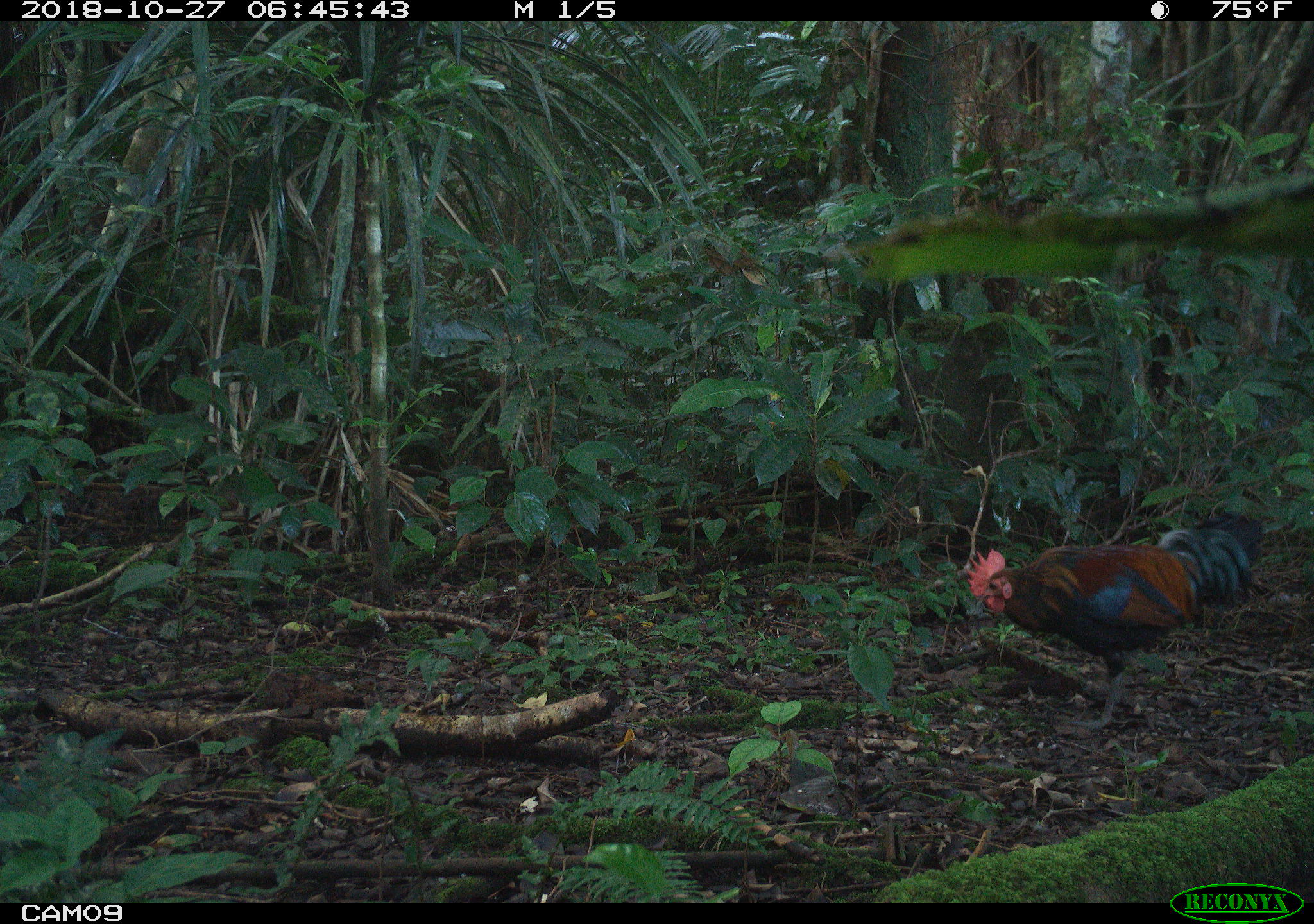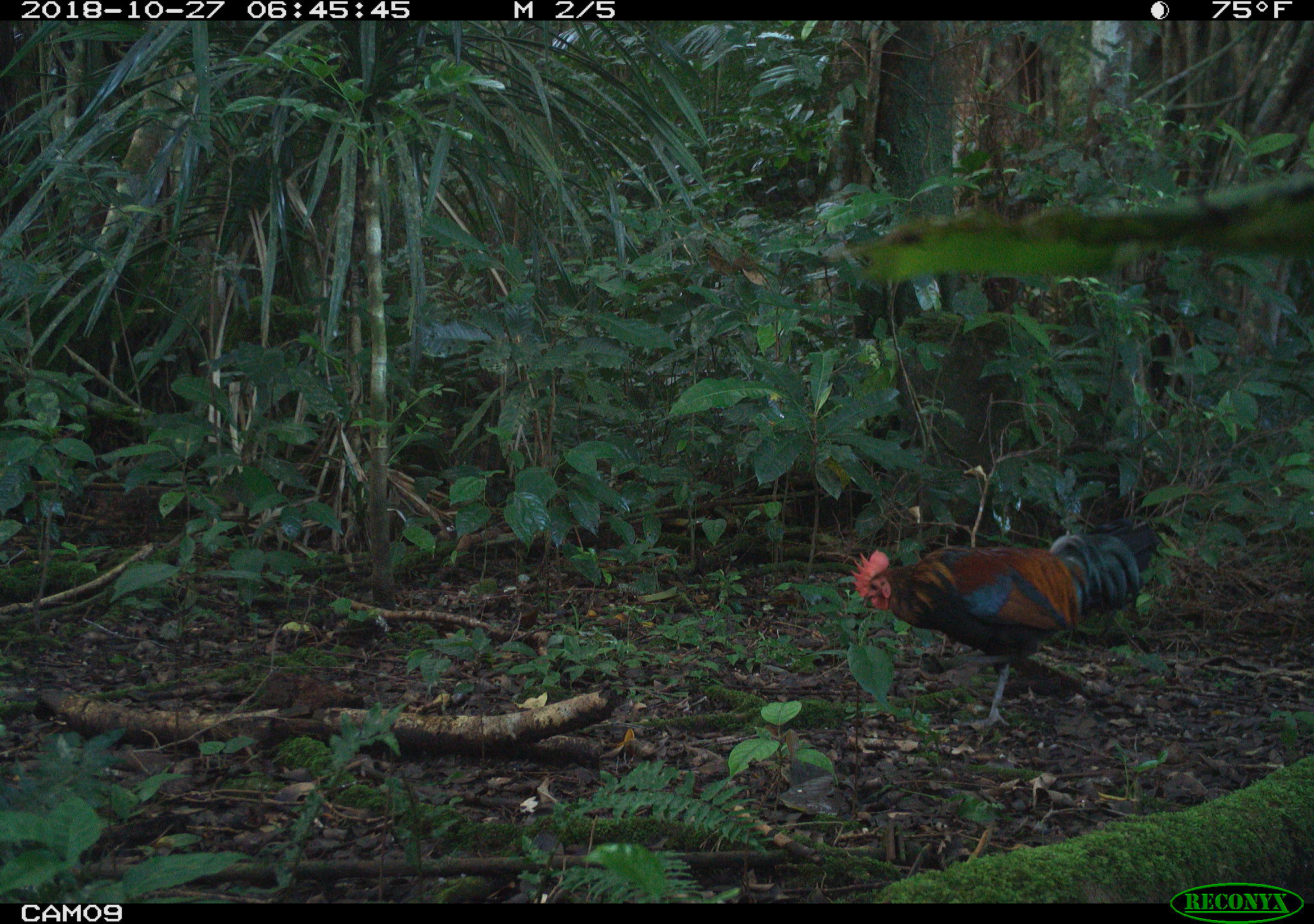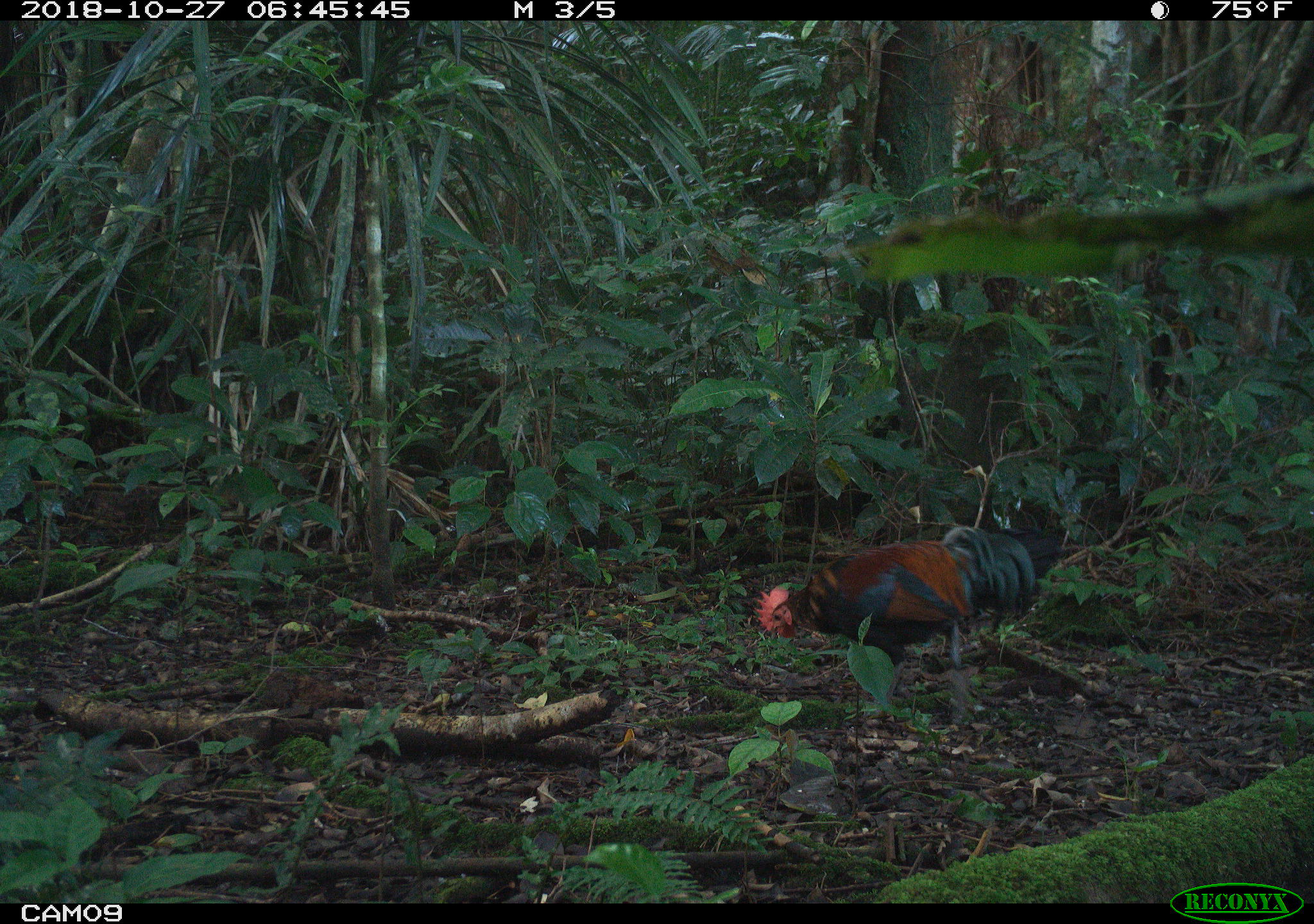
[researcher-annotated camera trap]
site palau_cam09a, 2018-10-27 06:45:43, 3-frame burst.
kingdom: Animalia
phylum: Chordata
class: Aves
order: Galliformes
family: Phasianidae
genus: Gallus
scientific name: Gallus gallus domesticus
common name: rooster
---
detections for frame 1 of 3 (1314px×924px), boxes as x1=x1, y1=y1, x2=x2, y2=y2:
rooster: x1=962, y1=508, x2=1272, y2=735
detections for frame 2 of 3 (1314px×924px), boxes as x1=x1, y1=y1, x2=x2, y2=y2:
rooster: x1=844, y1=522, x2=1155, y2=732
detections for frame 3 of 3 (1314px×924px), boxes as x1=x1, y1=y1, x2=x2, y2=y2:
rooster: x1=756, y1=527, x2=1043, y2=722